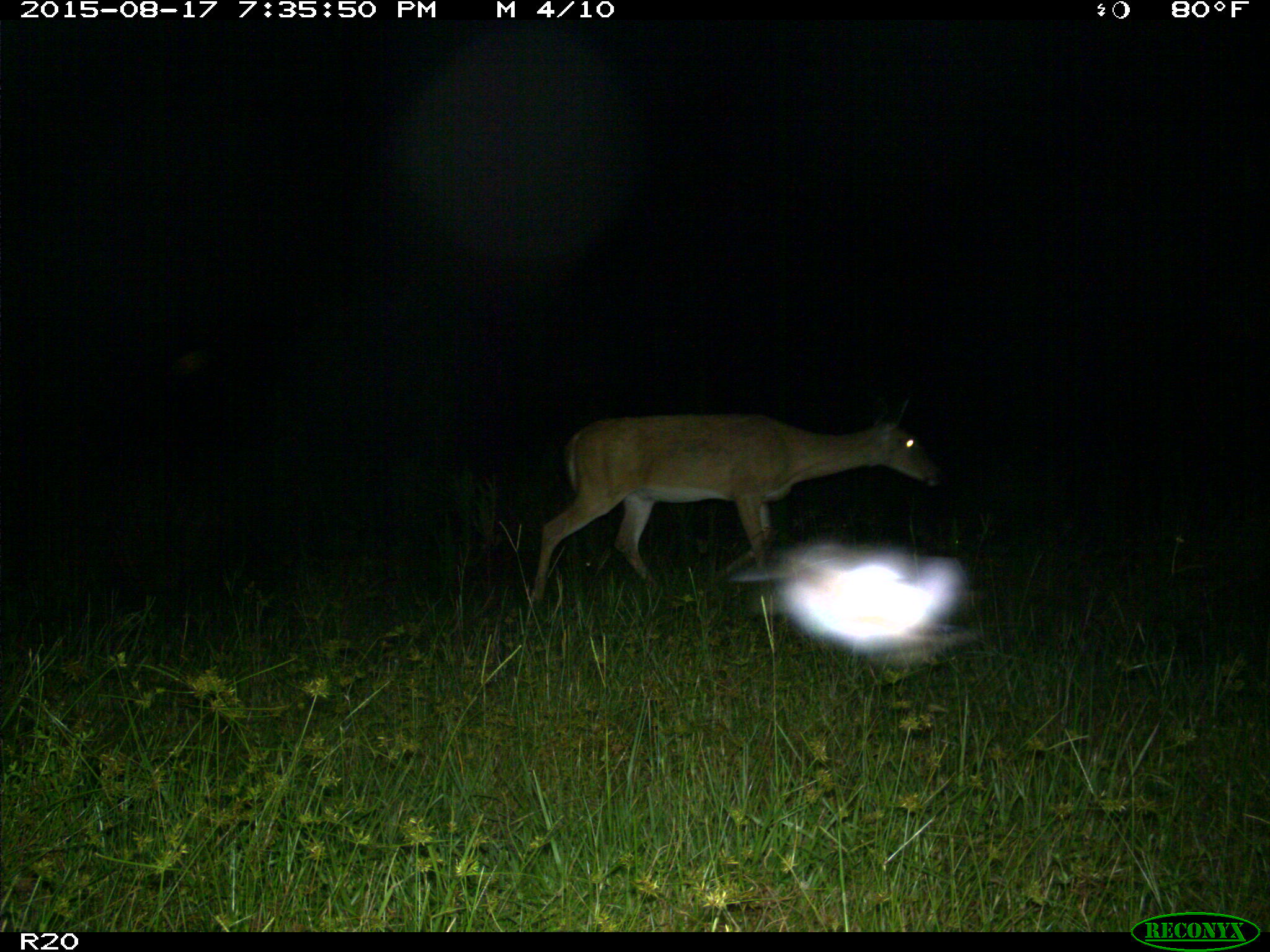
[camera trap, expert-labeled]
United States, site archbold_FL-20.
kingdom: Animalia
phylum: Chordata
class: Mammalia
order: Artiodactyla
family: Cervidae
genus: Odocoileus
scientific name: Odocoileus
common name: deer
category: unidentified deer